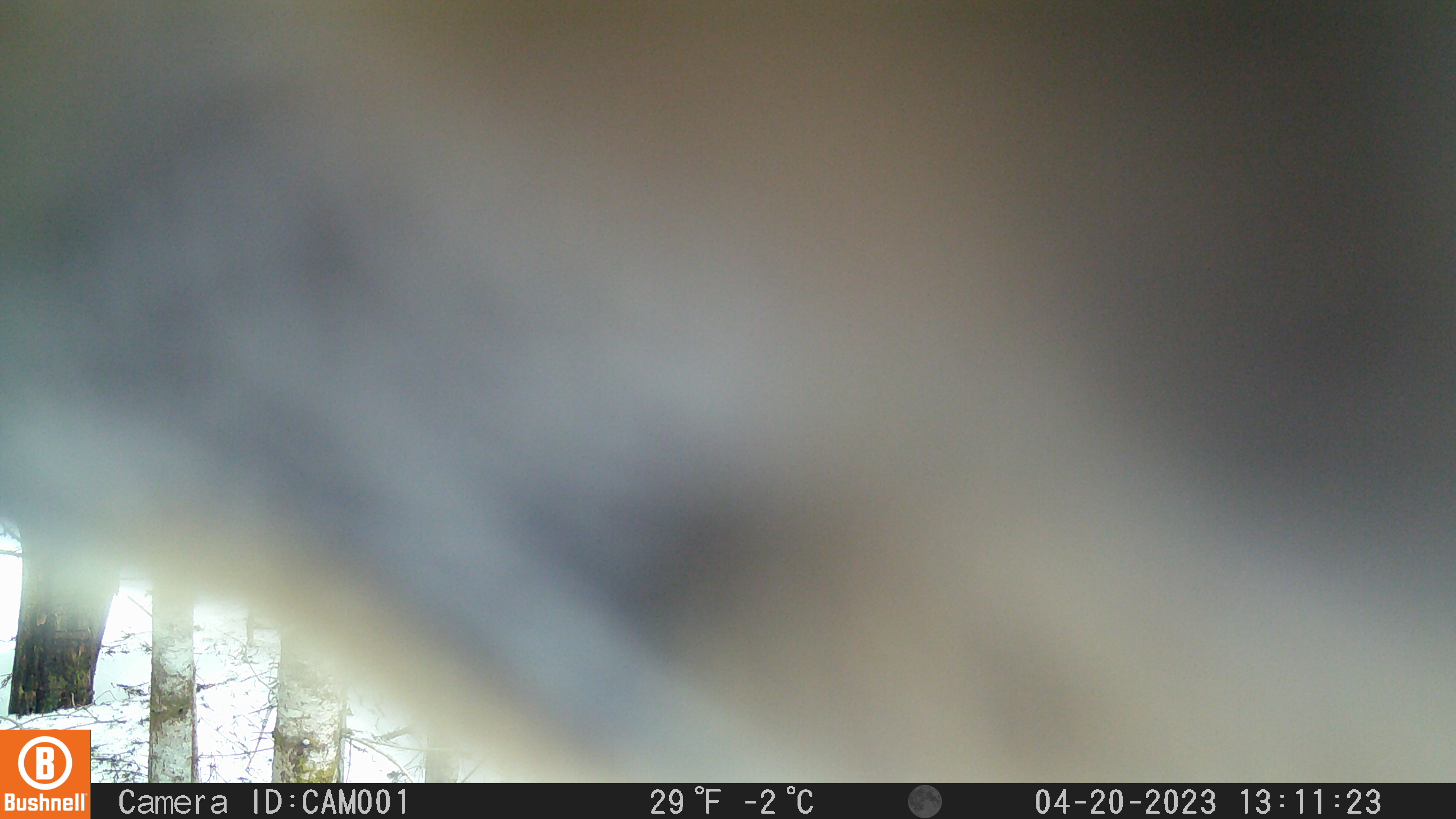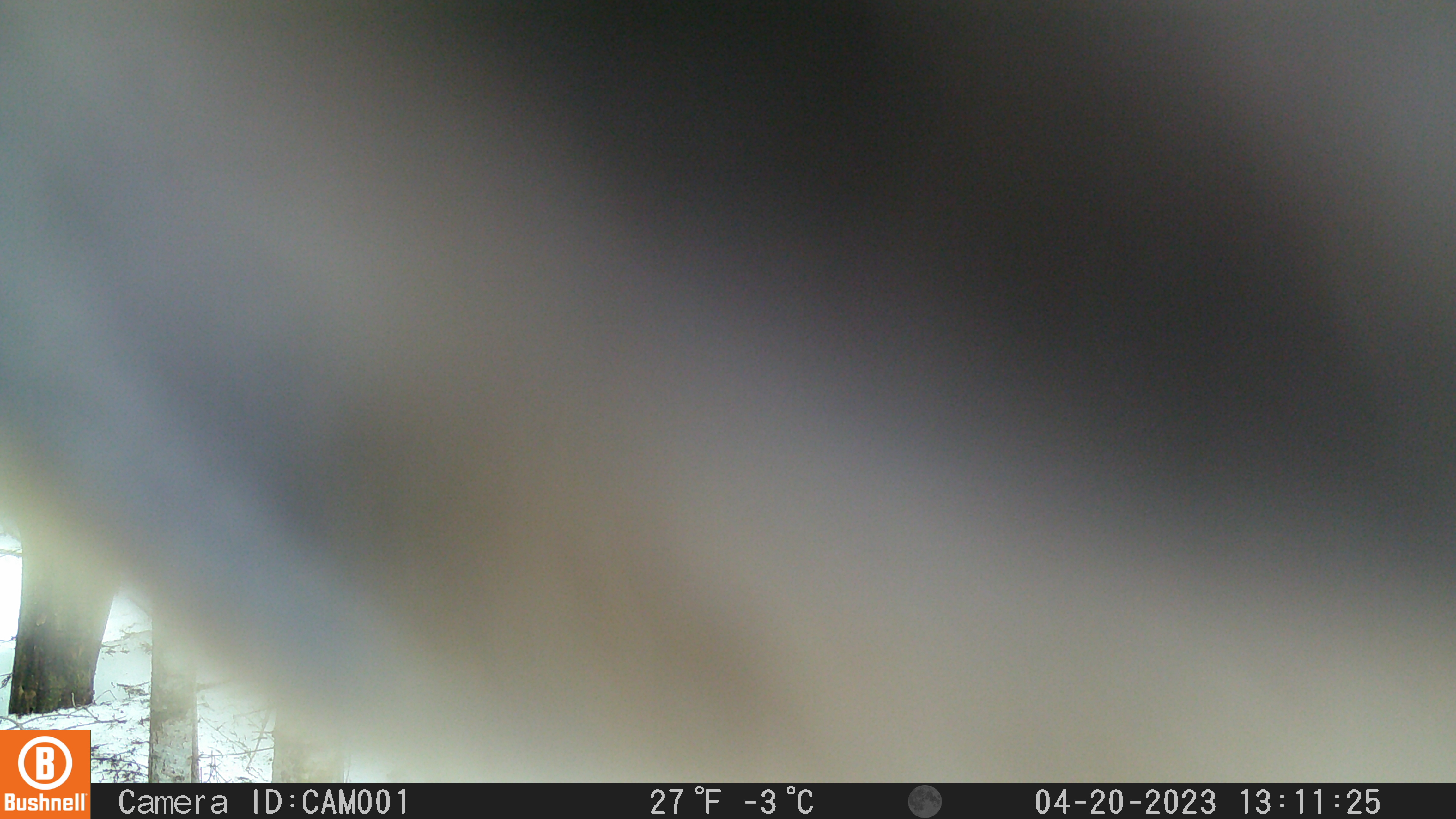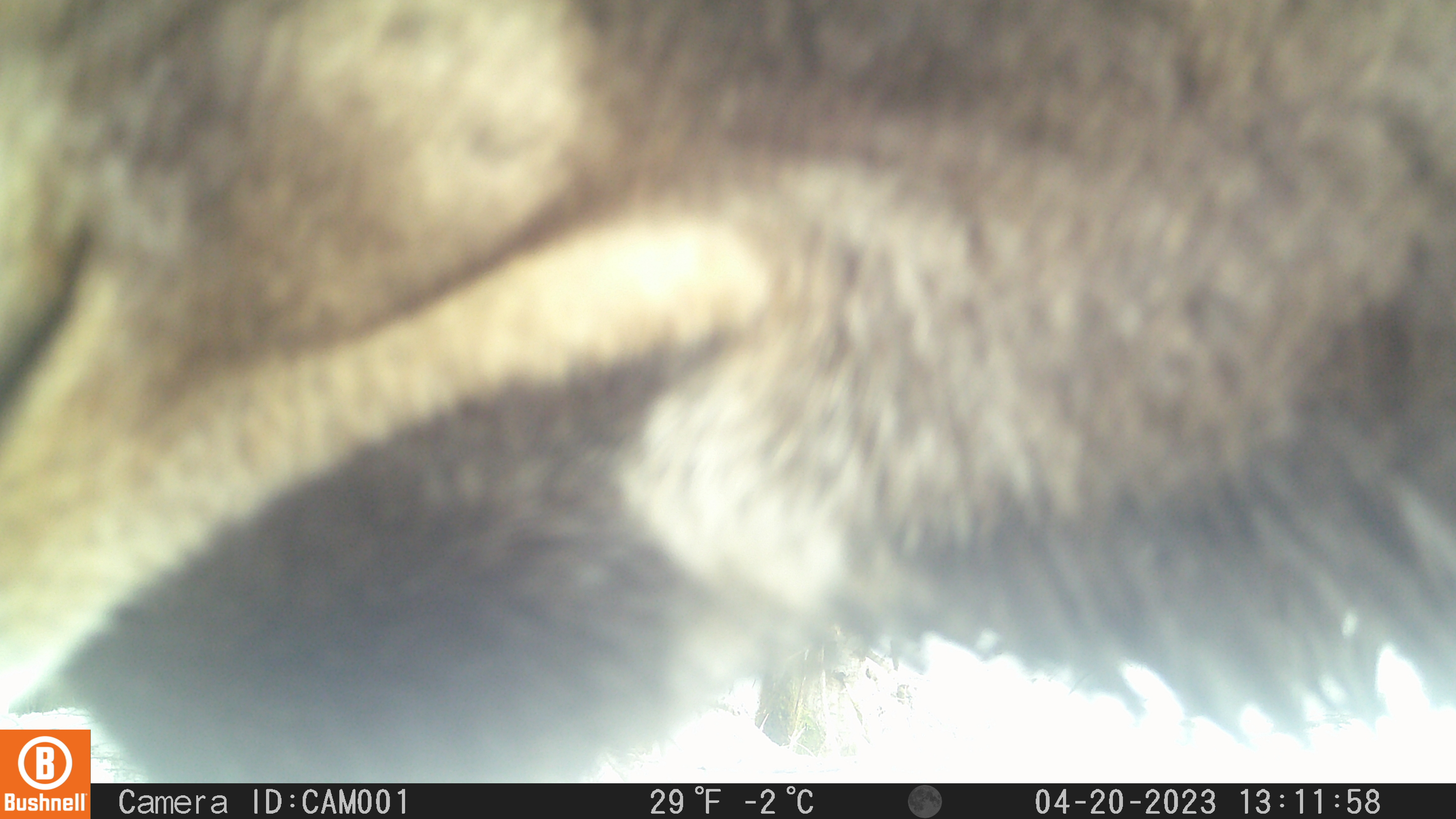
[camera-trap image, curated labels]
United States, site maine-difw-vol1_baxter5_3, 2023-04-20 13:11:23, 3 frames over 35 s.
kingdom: Animalia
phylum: Chordata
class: Mammalia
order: Artiodactyla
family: Cervidae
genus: Alces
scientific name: Alces alces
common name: moose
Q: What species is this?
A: Moose (Alces alces).